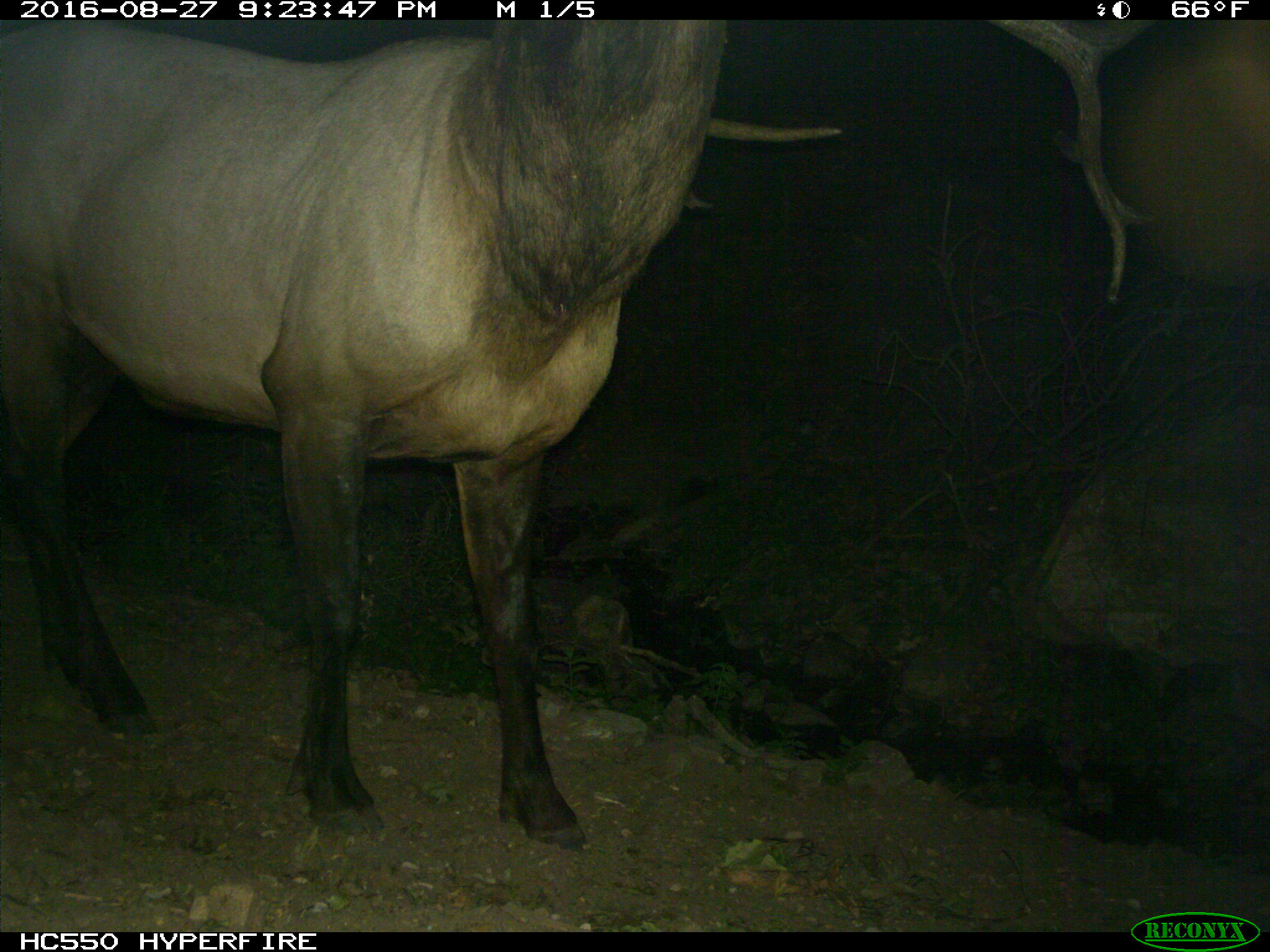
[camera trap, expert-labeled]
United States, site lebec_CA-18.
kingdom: Animalia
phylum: Chordata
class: Mammalia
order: Artiodactyla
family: Cervidae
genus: Cervus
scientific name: Cervus canadensis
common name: elk